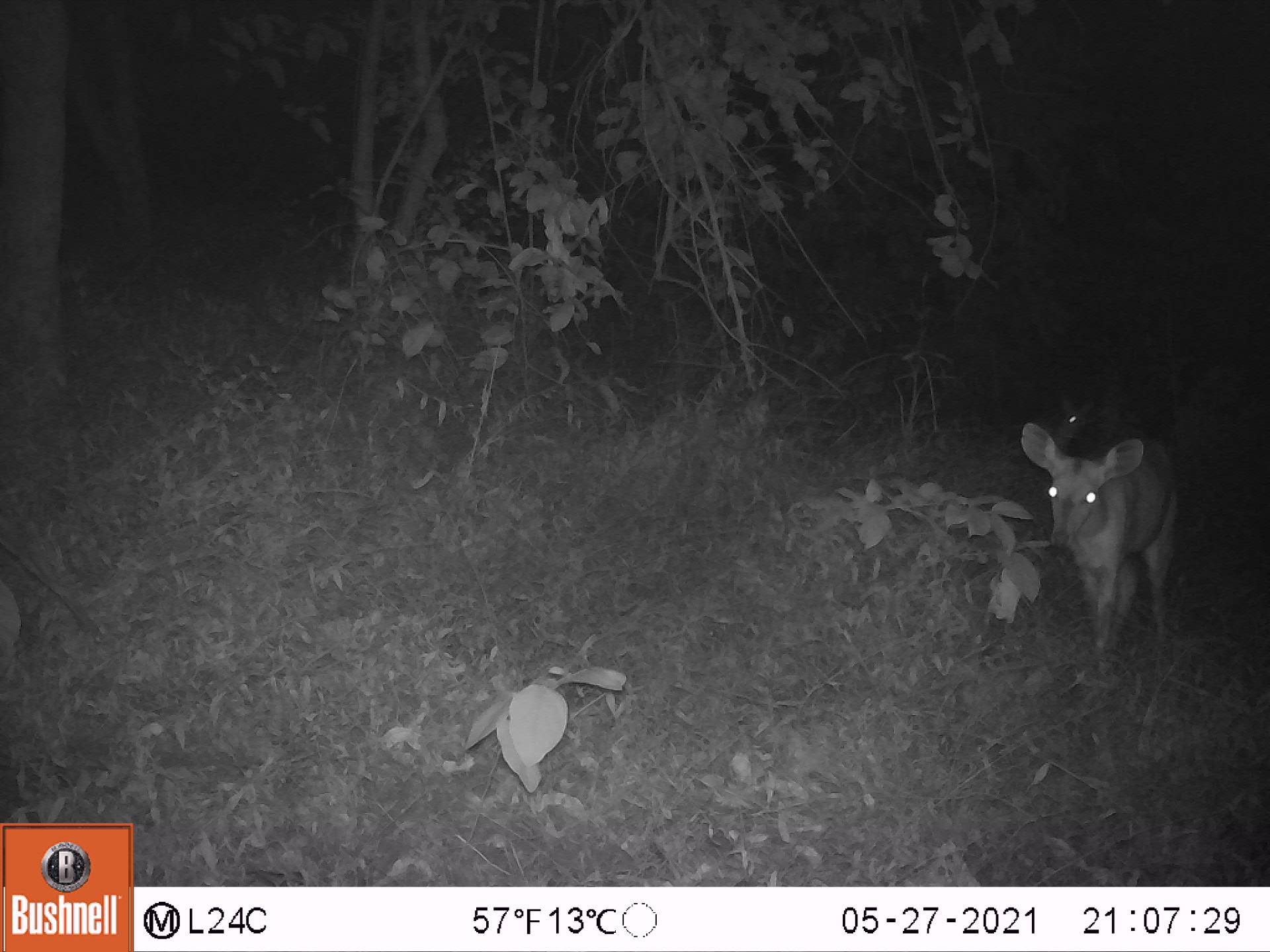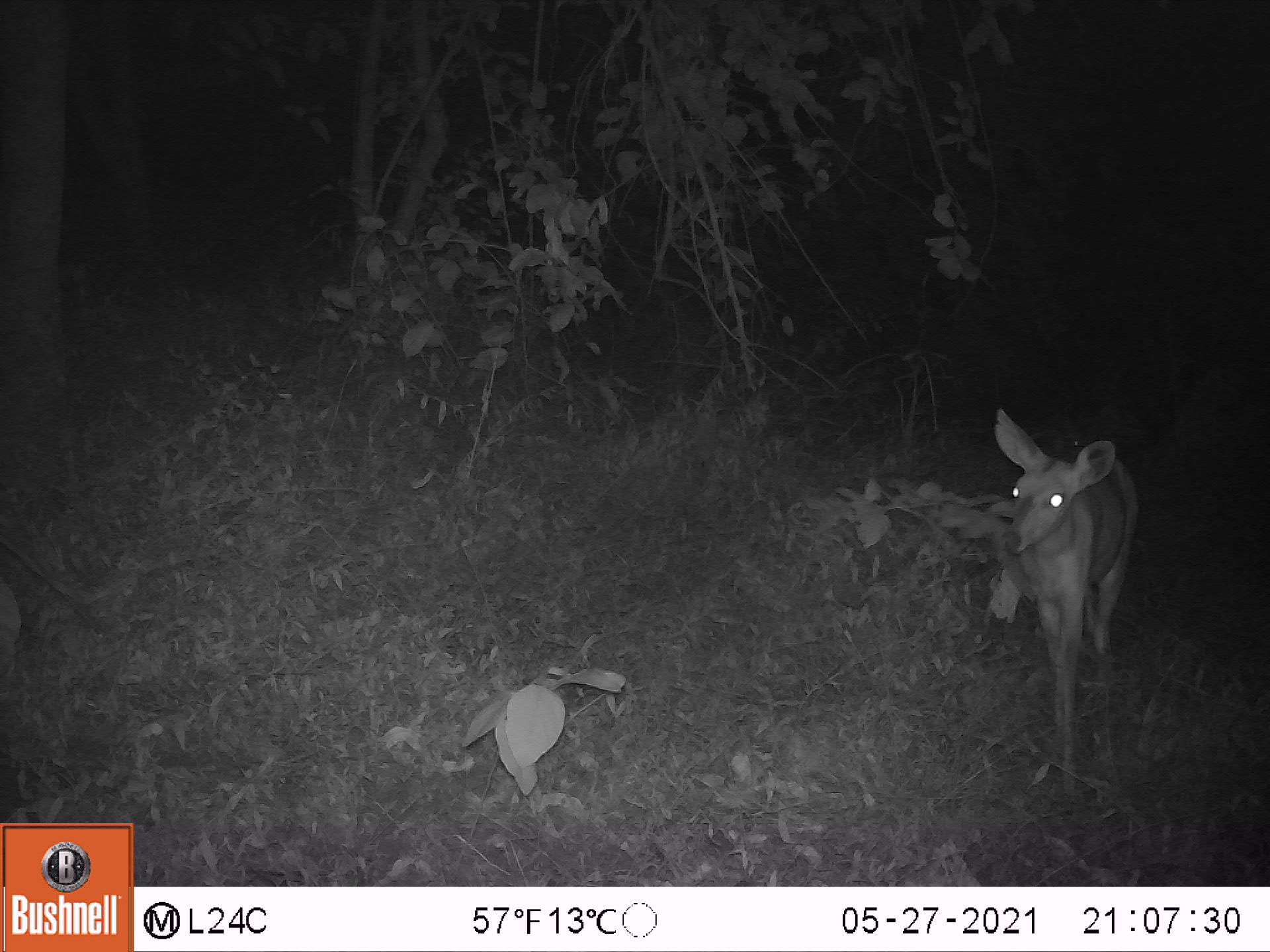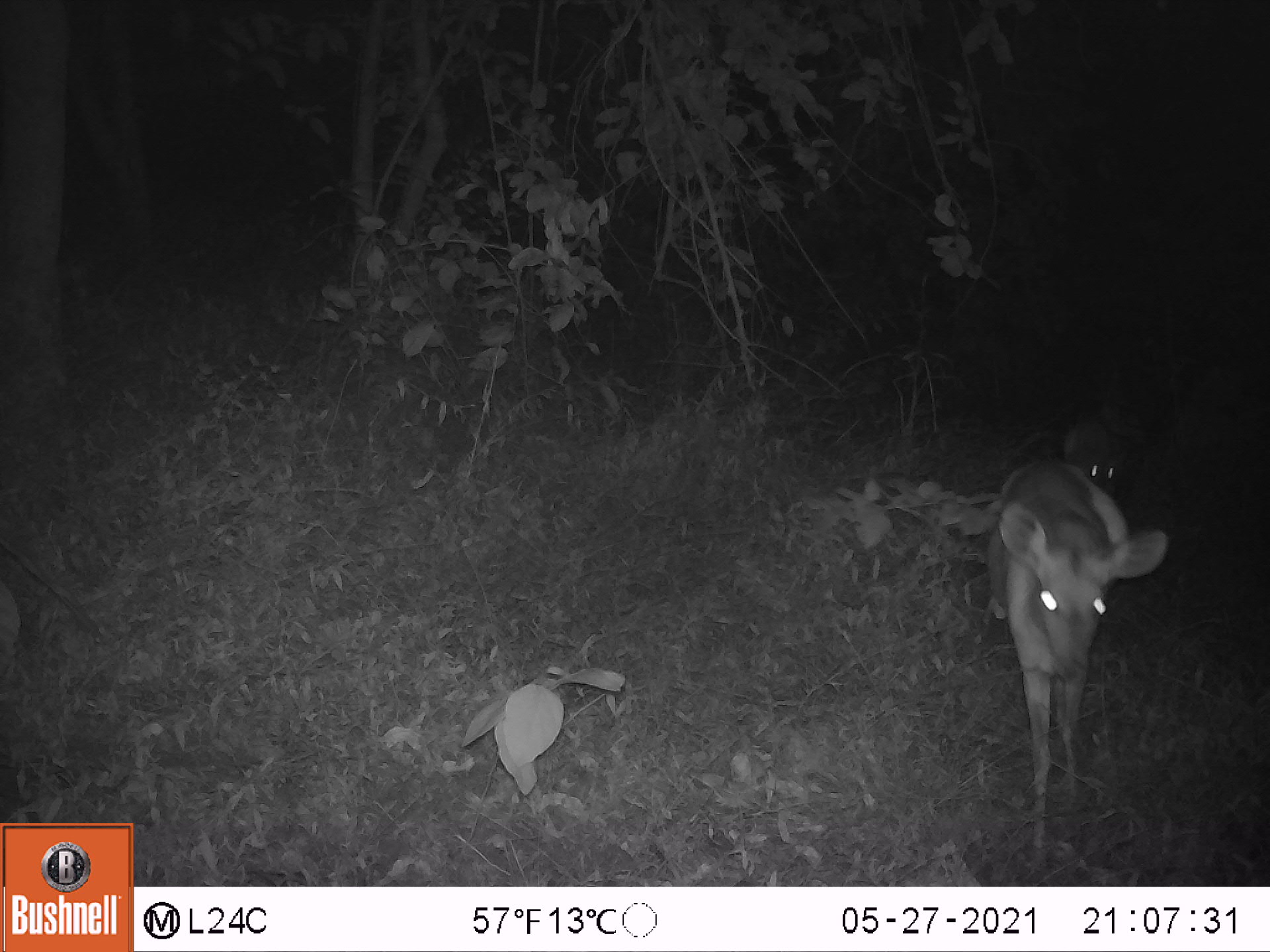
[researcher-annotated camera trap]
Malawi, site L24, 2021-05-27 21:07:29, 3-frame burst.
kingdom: Animalia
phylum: Chordata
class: Mammalia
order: Artiodactyla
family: Bovidae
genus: Tragelaphus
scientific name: Tragelaphus sylvaticus sylvaticus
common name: cape bushbuck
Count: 2.